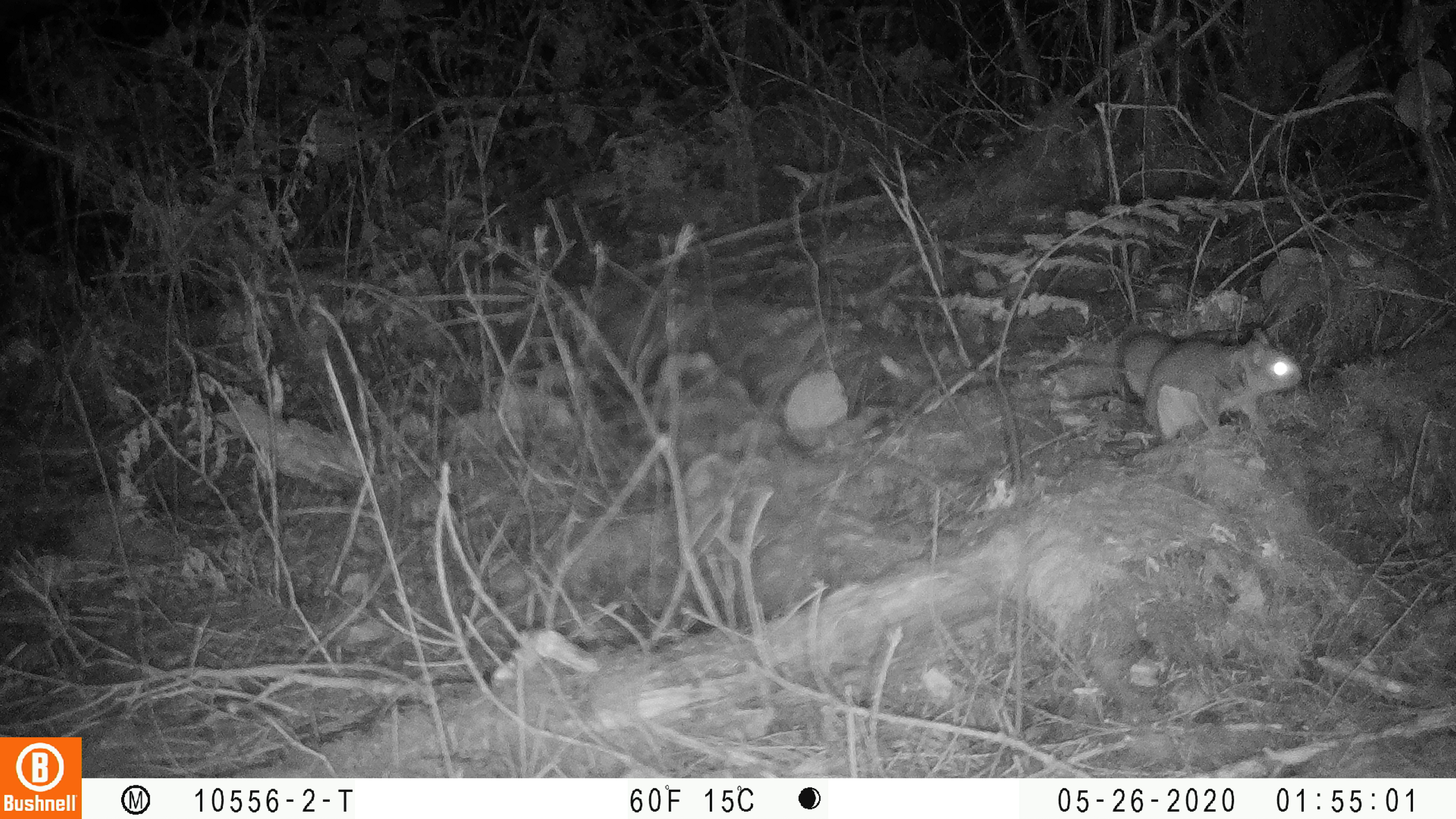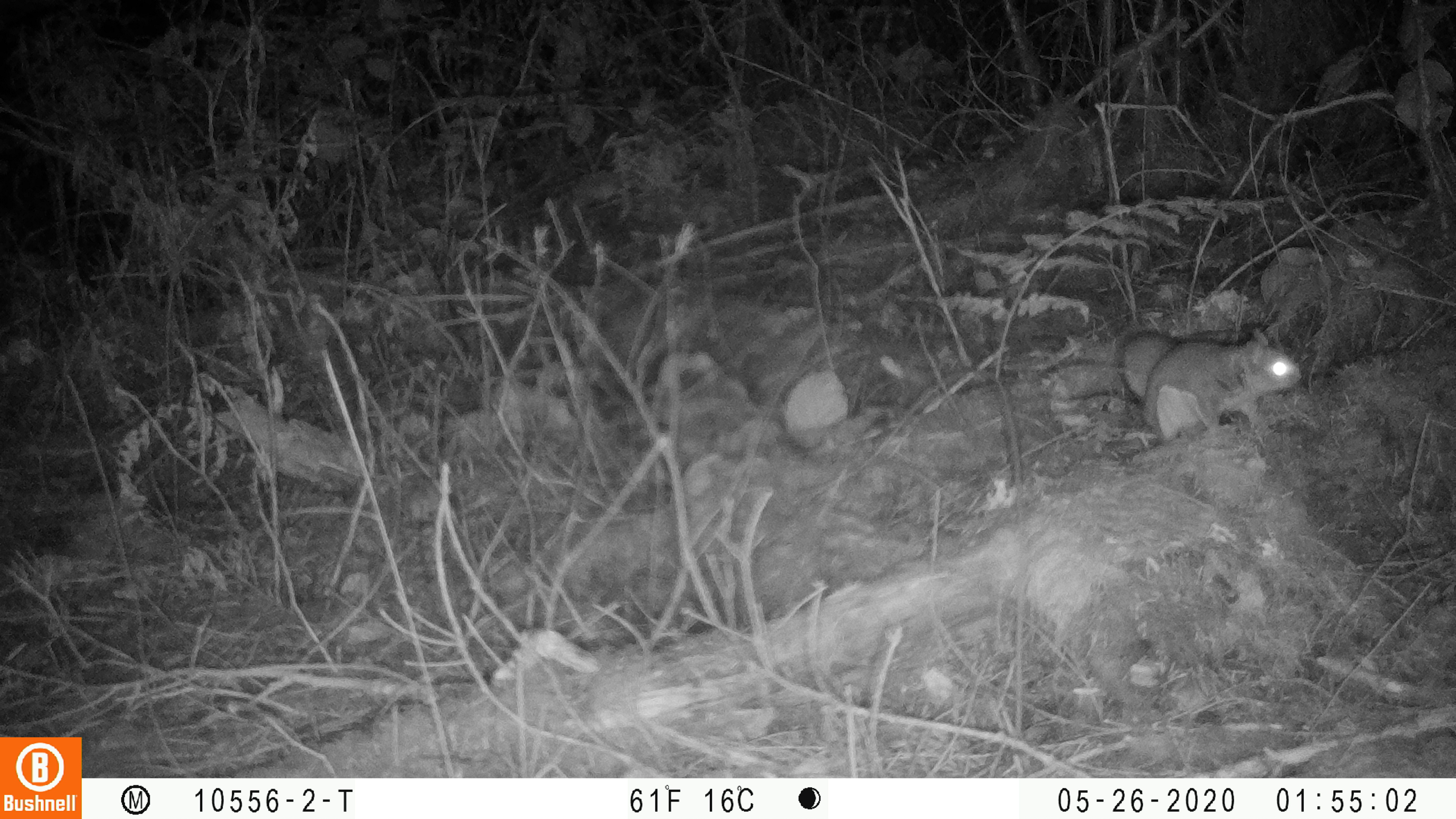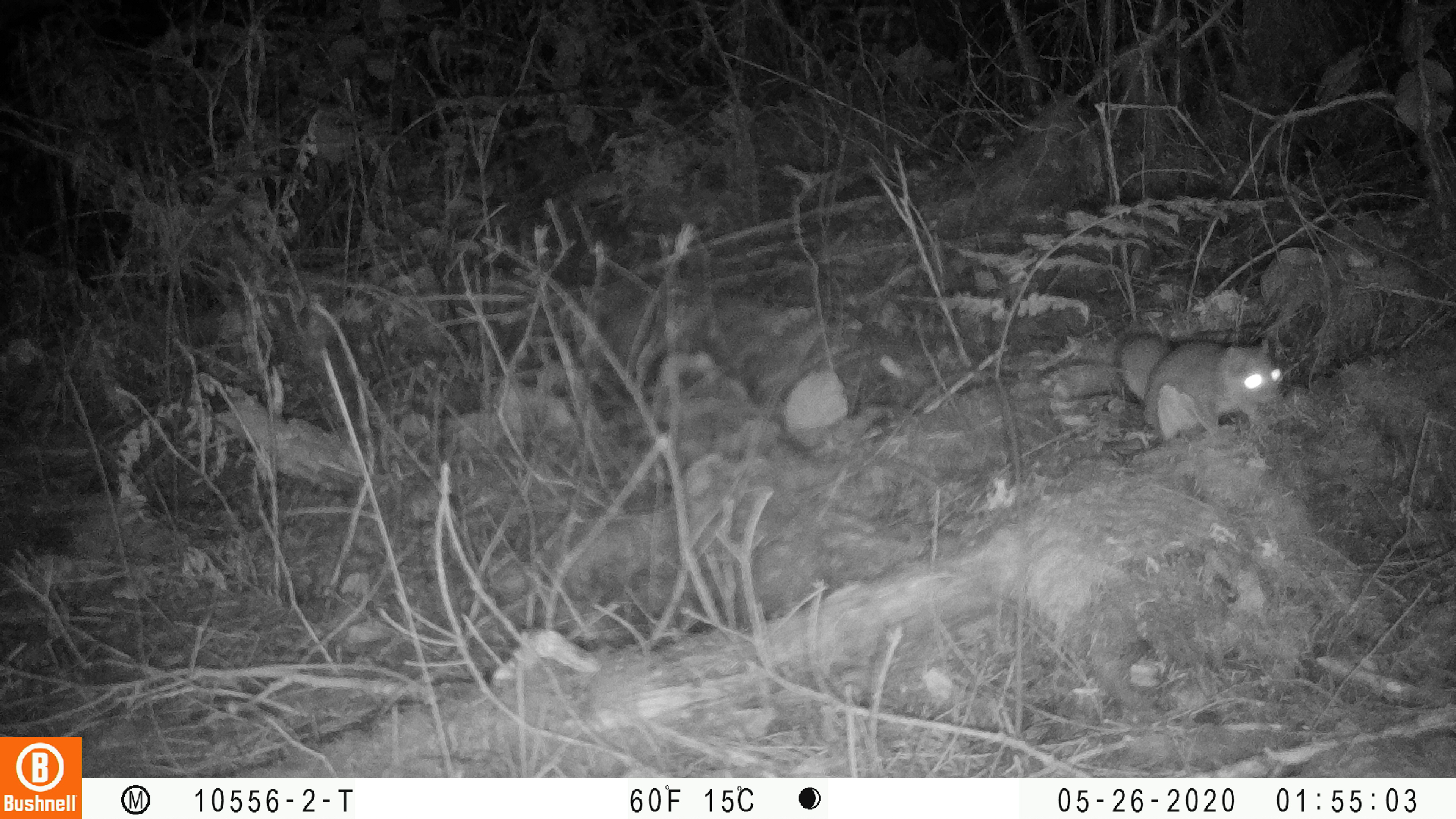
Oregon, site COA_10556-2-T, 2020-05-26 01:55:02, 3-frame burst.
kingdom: Animalia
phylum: Chordata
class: Mammalia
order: Rodentia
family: Sciuridae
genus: Glaucomys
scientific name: Glaucomys oregonensis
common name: humboldt's flying squirrel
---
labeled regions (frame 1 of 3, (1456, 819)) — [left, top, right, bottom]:
humboldt's flying squirrel: [1107, 315, 1314, 457]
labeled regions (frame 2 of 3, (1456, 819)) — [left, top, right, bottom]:
humboldt's flying squirrel: [1102, 320, 1323, 450]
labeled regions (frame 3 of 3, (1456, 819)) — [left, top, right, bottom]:
humboldt's flying squirrel: [1104, 320, 1308, 456]